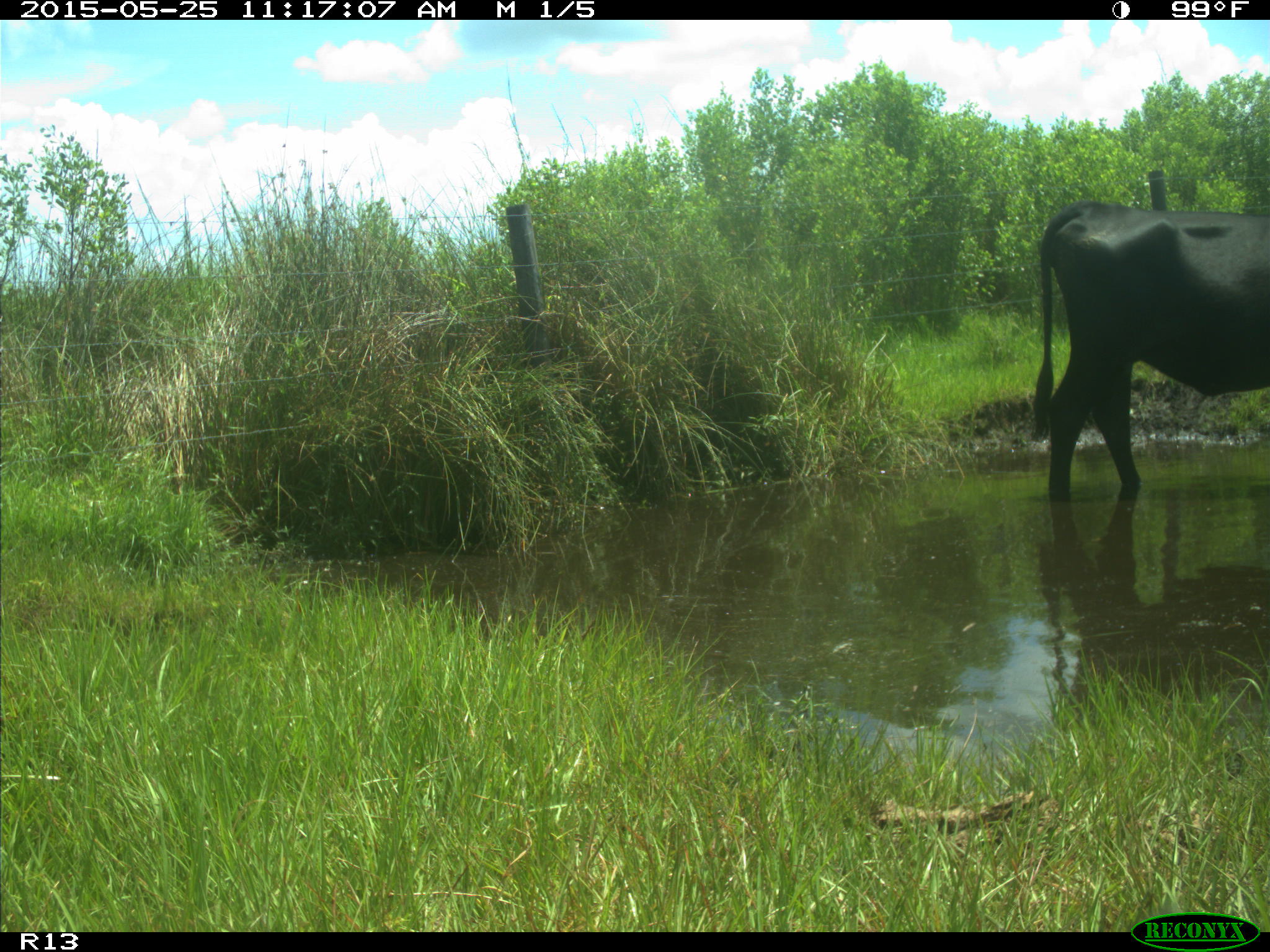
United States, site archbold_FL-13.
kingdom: Animalia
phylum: Chordata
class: Mammalia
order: Artiodactyla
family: Bovidae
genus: Bos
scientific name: Bos taurus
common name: domestic cow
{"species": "Bos taurus (domestic cow)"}